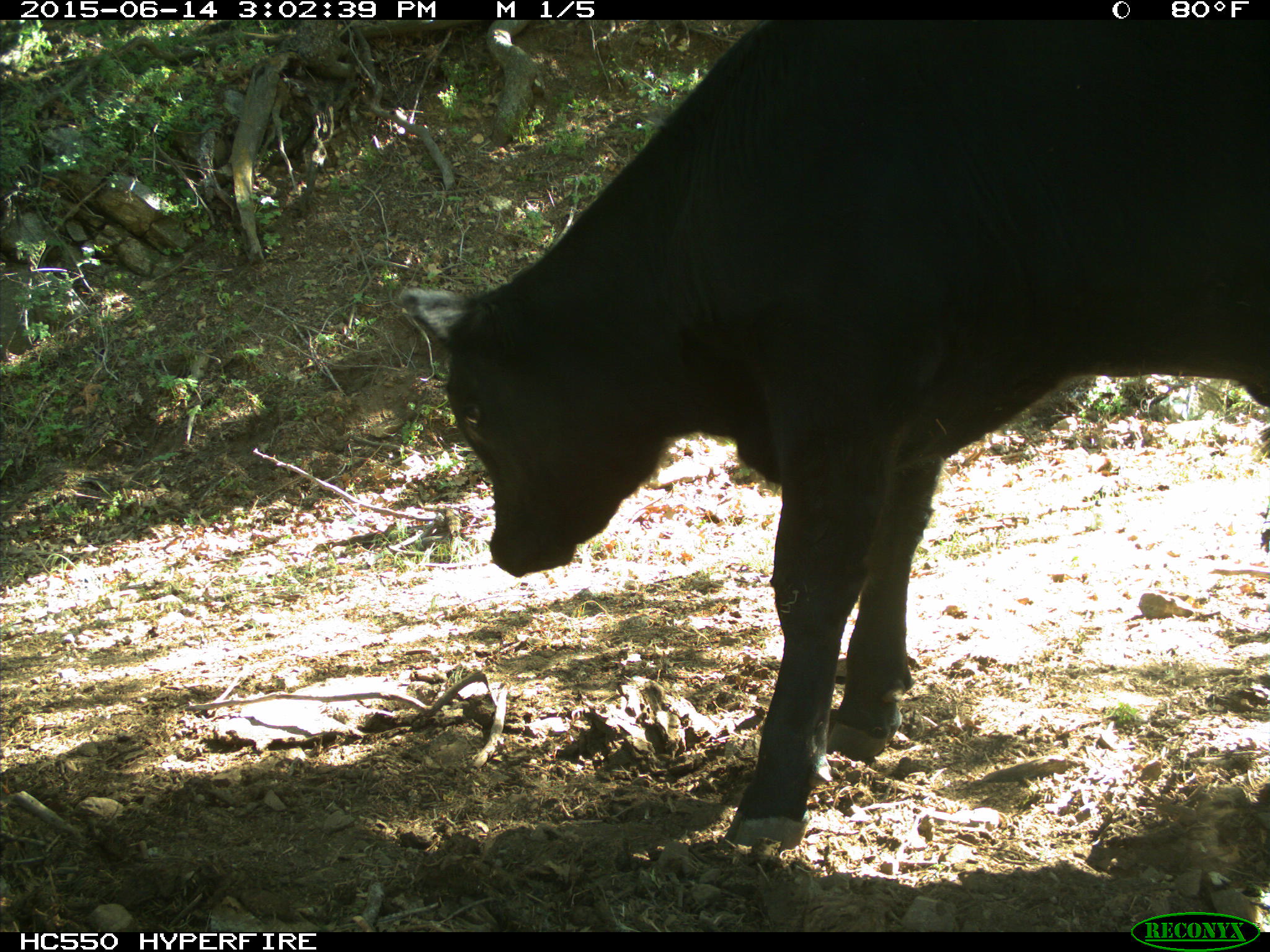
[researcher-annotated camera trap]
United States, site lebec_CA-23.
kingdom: Animalia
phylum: Chordata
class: Mammalia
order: Artiodactyla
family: Bovidae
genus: Bos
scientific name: Bos taurus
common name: domestic cow